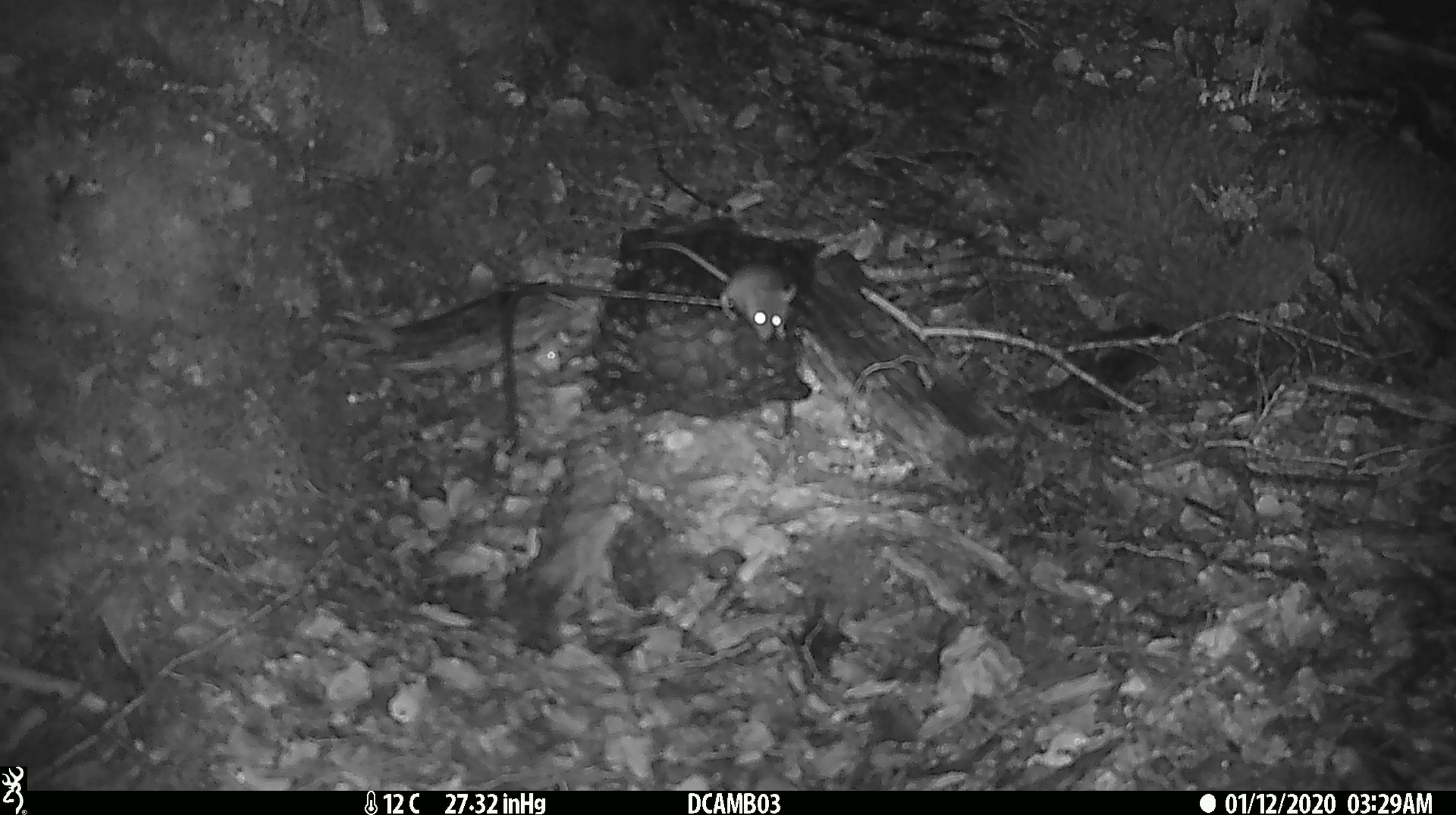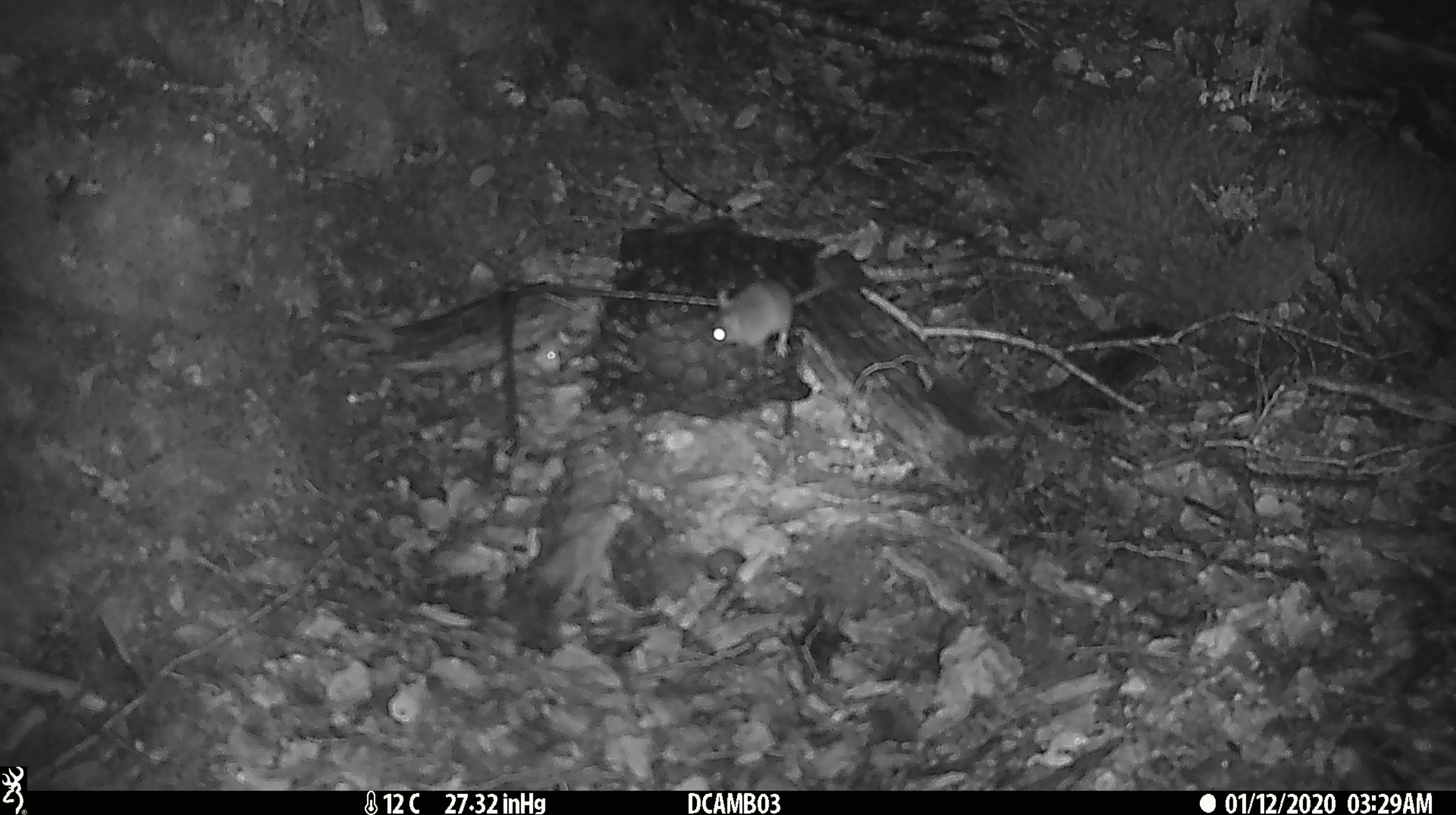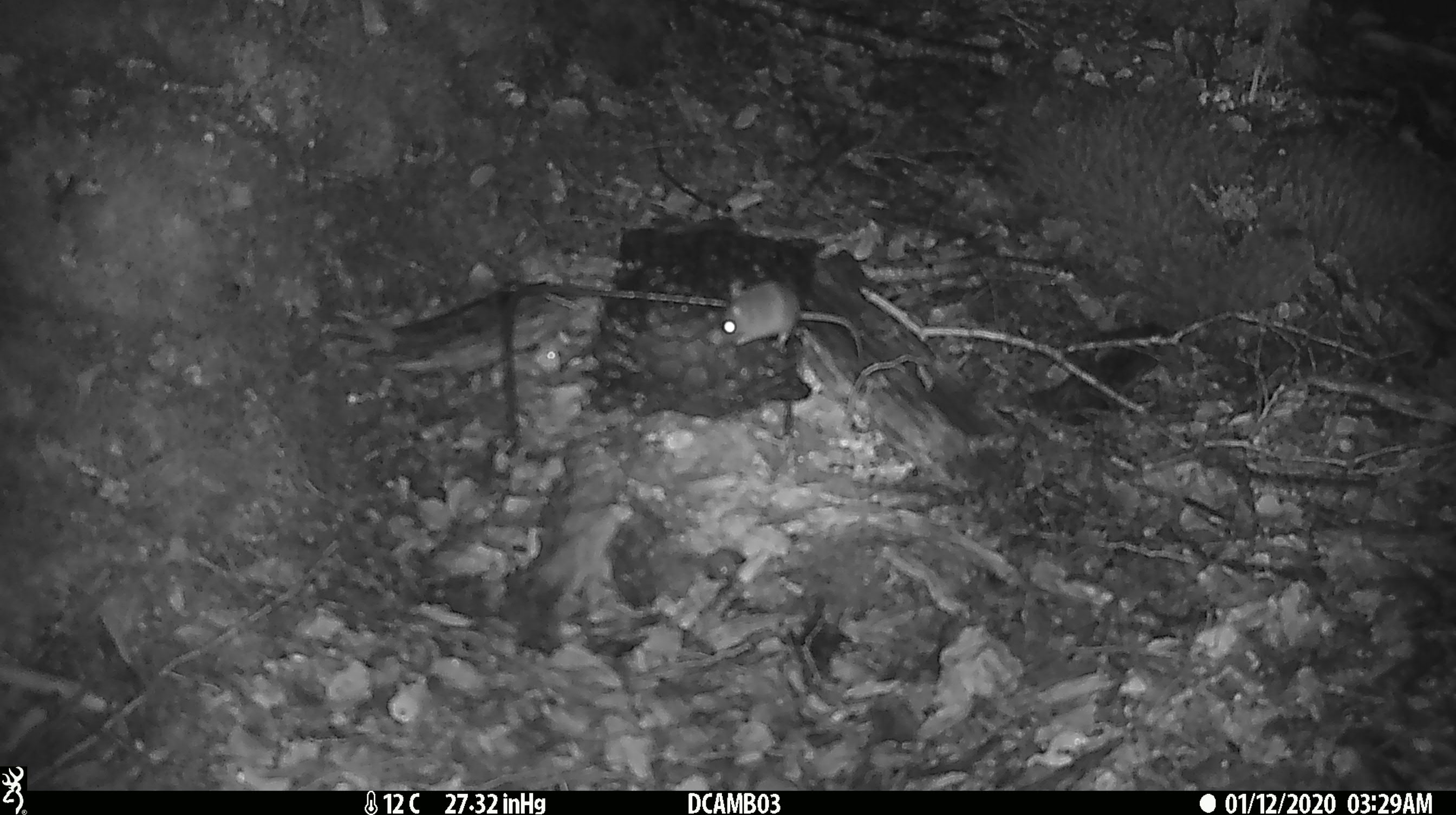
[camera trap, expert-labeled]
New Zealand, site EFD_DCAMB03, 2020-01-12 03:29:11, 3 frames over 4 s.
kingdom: Animalia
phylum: Chordata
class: Mammalia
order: Rodentia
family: Muridae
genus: Mus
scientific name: Mus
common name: mouse